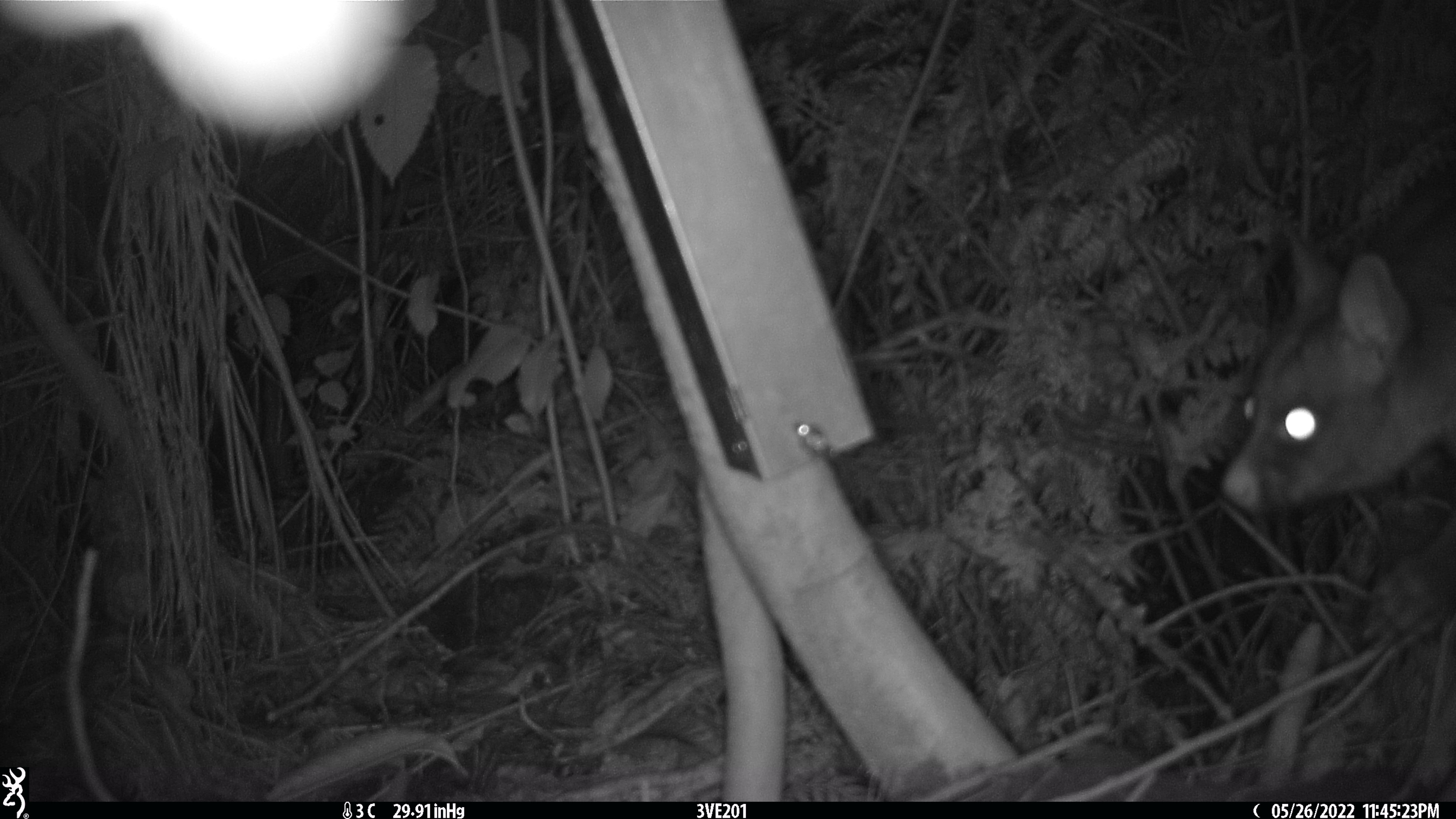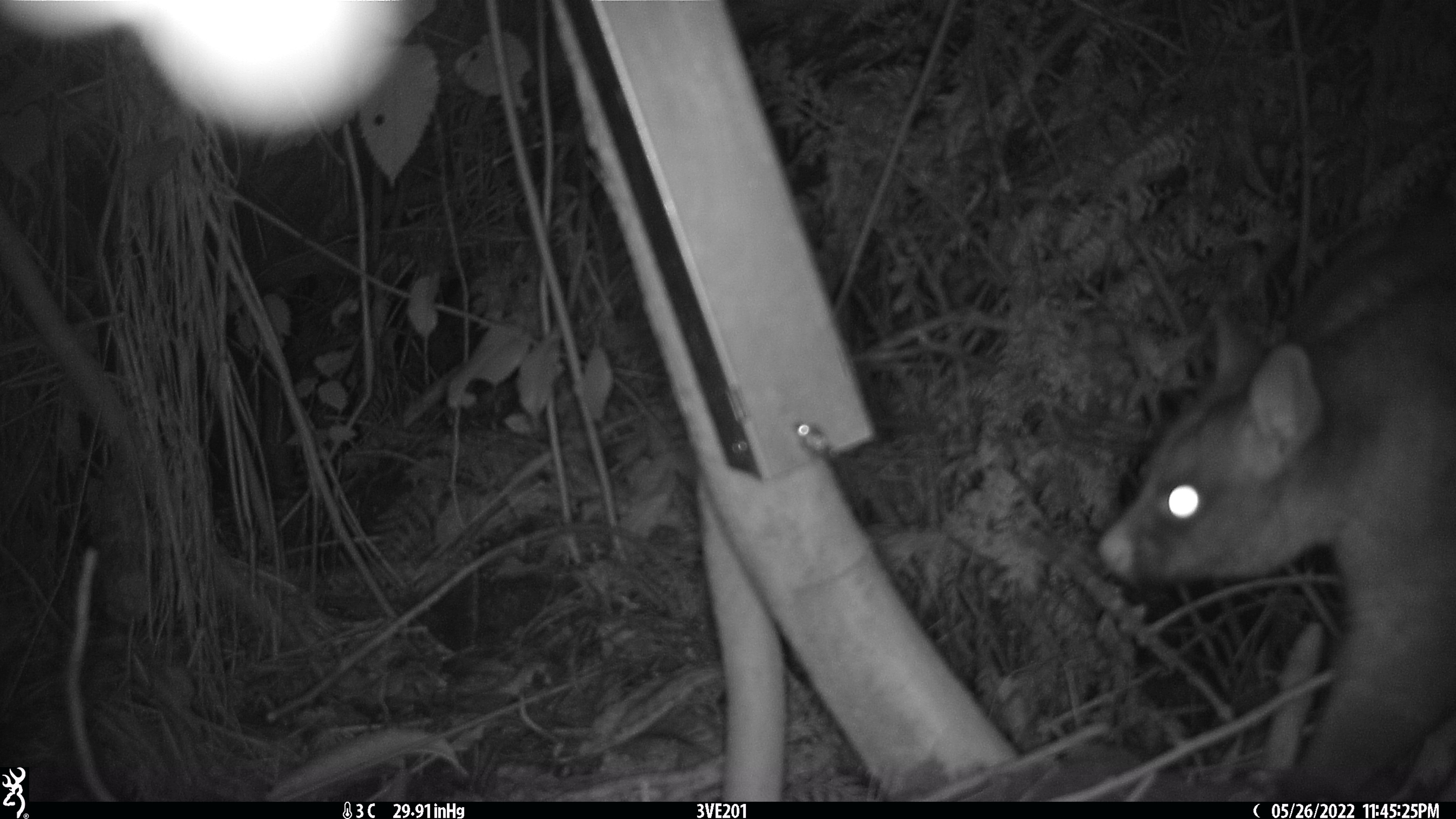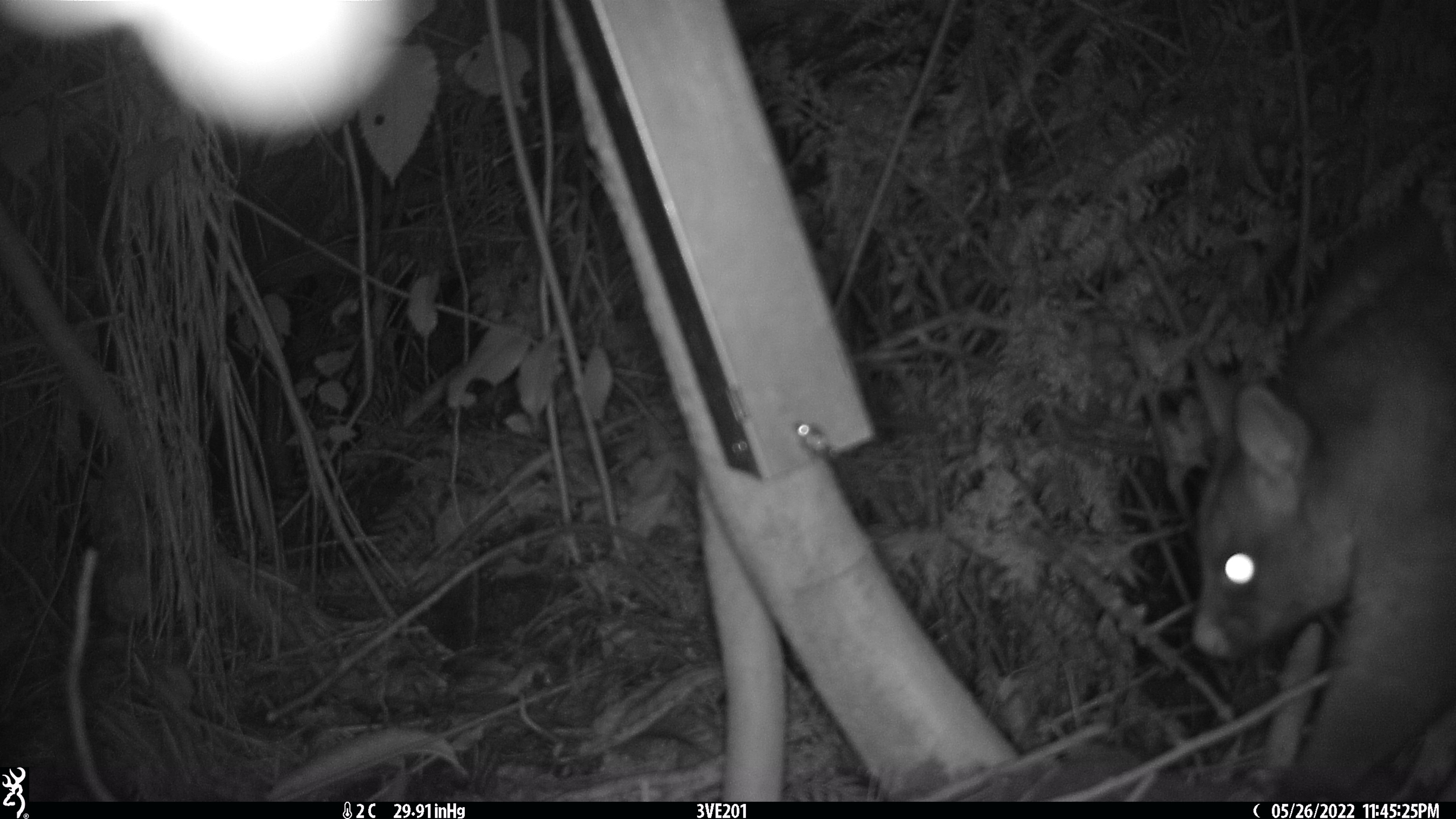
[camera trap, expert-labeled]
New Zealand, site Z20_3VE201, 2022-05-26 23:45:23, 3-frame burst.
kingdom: Animalia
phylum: Chordata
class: Mammalia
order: Diprotodontia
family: Phalangeridae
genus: Trichosurus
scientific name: Trichosurus vulpecula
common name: common brushtail possum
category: possum